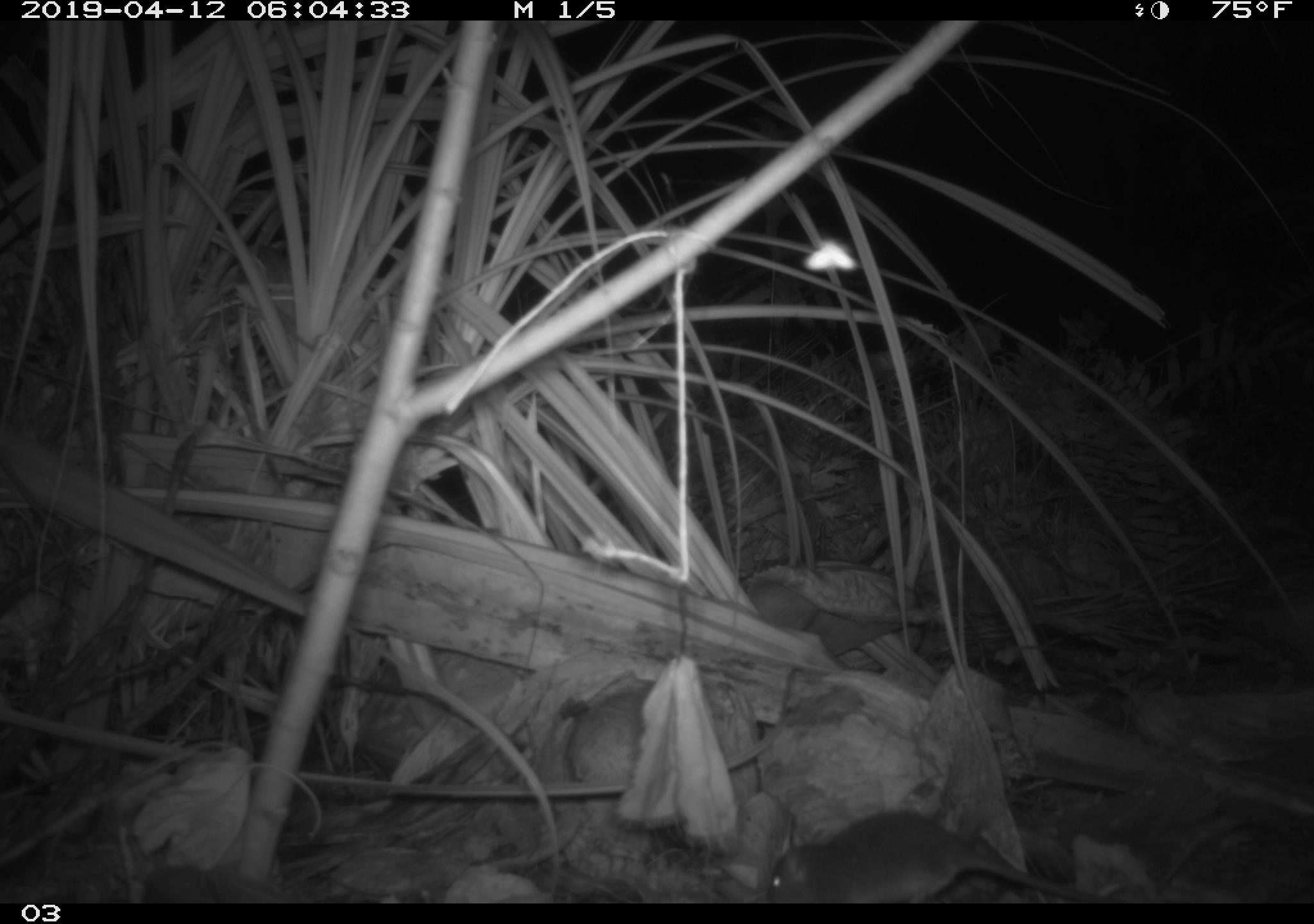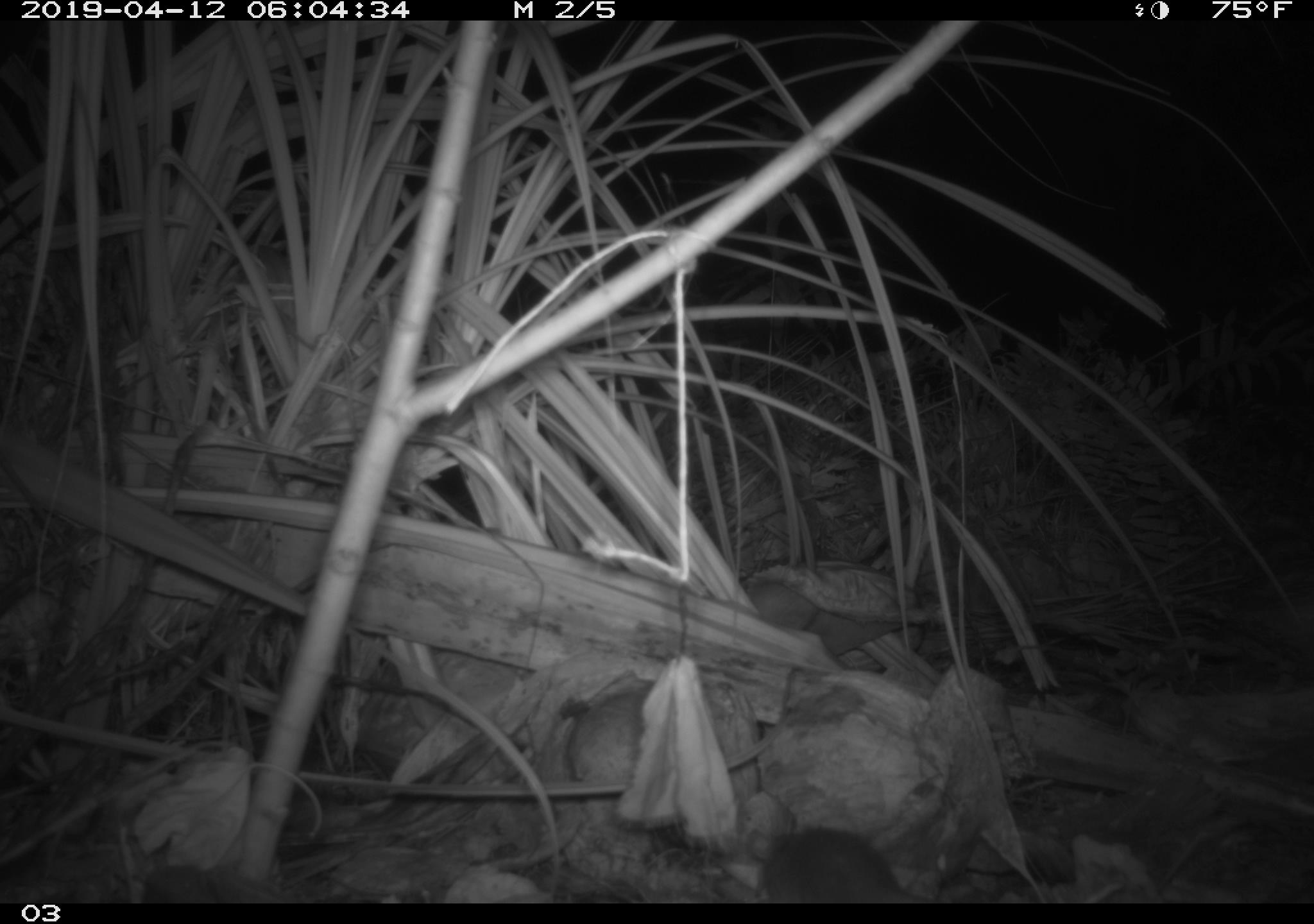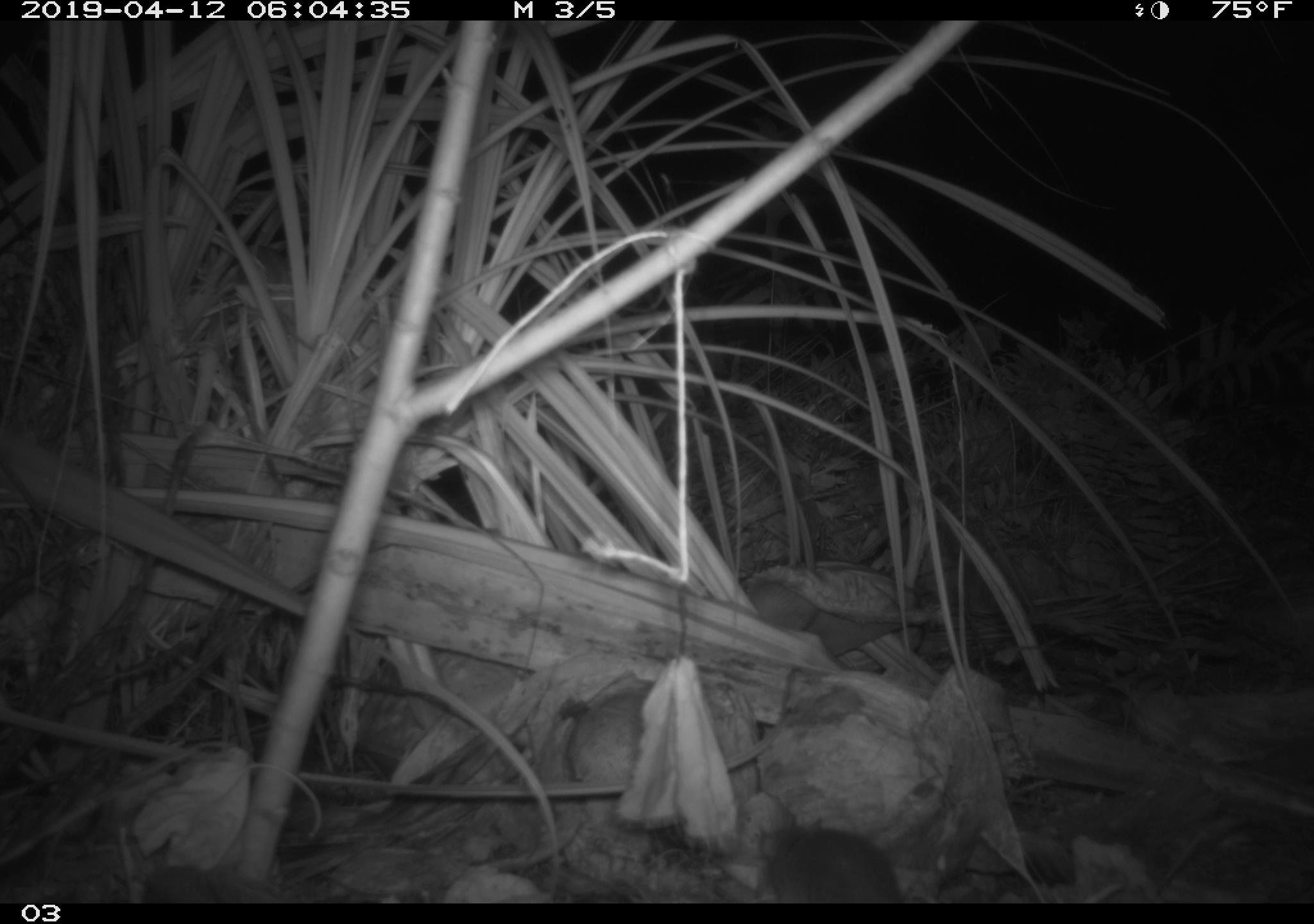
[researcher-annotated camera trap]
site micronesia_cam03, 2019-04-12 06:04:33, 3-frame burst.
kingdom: Animalia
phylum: Chordata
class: Mammalia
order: Rodentia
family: Muridae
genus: Rattus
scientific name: Rattus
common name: rat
Rat (Rattus).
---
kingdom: Animalia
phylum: Arthropoda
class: Insecta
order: Lepidoptera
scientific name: Lepidoptera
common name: moth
Moth (Lepidoptera).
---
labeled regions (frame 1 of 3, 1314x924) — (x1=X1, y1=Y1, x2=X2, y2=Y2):
moth: (x1=801, y1=243, x2=857, y2=275)
rat: (x1=760, y1=809, x2=1079, y2=904)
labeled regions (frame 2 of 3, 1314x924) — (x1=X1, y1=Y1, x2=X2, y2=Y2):
rat: (x1=752, y1=825, x2=918, y2=901)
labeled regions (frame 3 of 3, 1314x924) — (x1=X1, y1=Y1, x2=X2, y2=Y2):
rat: (x1=755, y1=823, x2=903, y2=902)